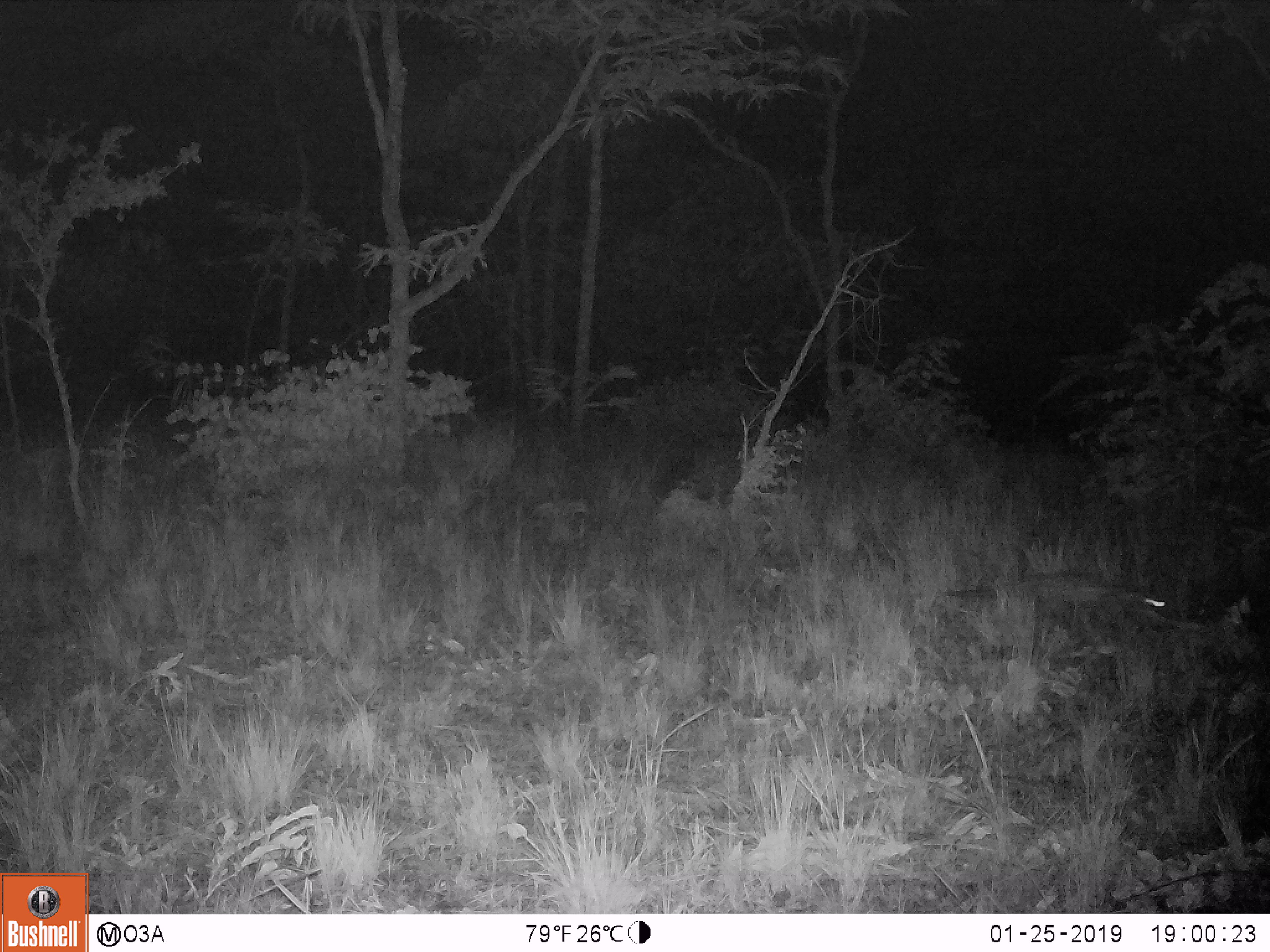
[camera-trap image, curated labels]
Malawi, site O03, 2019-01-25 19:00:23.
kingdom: Animalia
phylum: Chordata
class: Mammalia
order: Carnivora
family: Viverridae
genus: Genetta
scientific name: Genetta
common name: genet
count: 1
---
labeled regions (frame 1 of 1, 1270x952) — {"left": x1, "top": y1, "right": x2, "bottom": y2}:
genet: {"left": 937, "top": 566, "right": 1179, "bottom": 618}